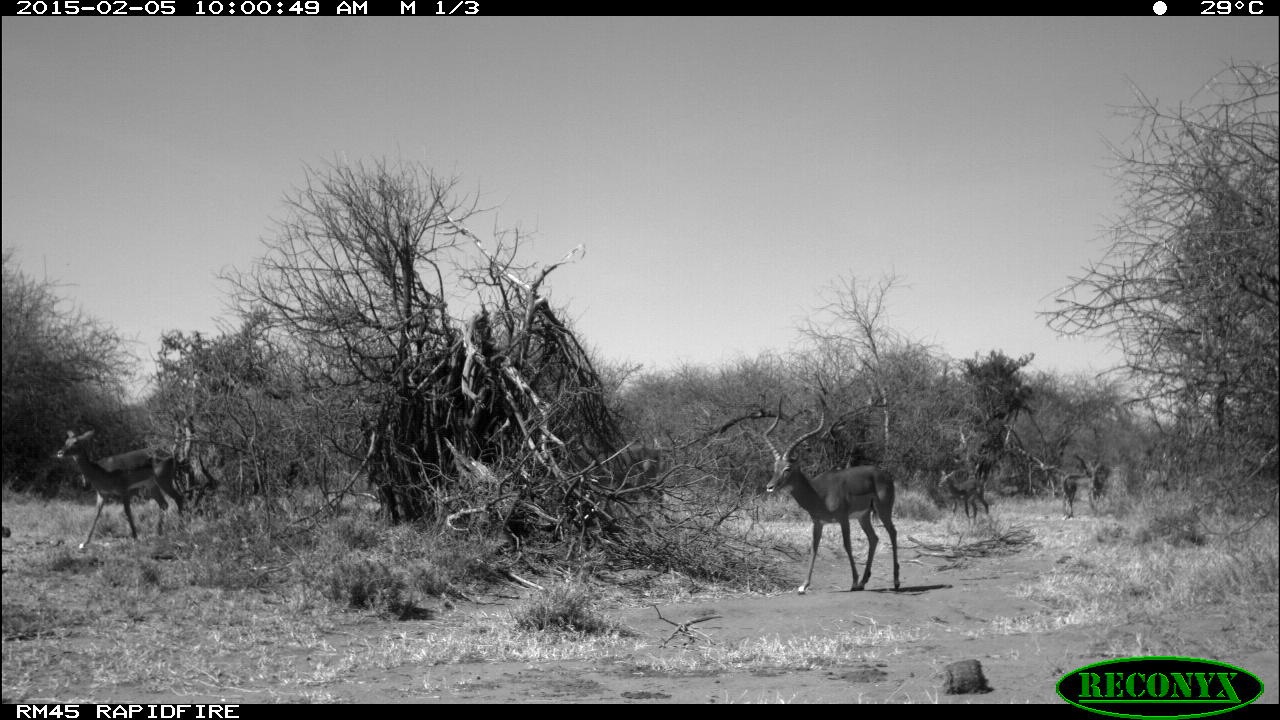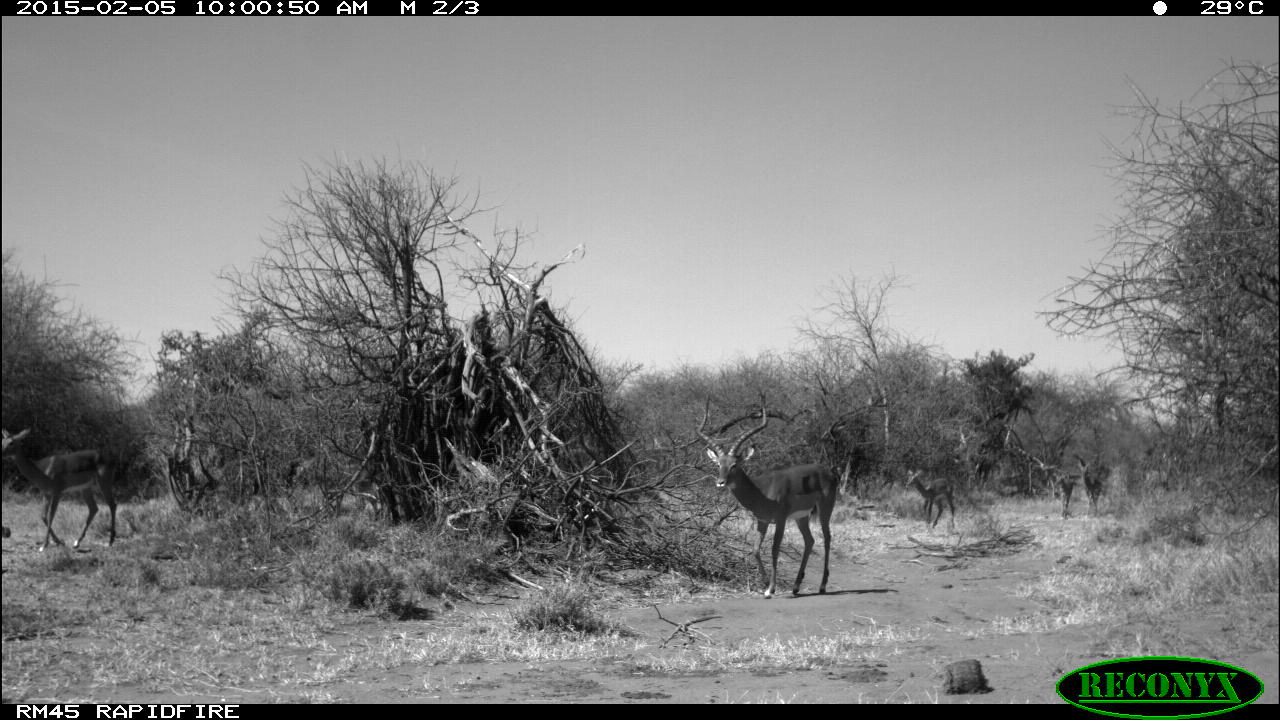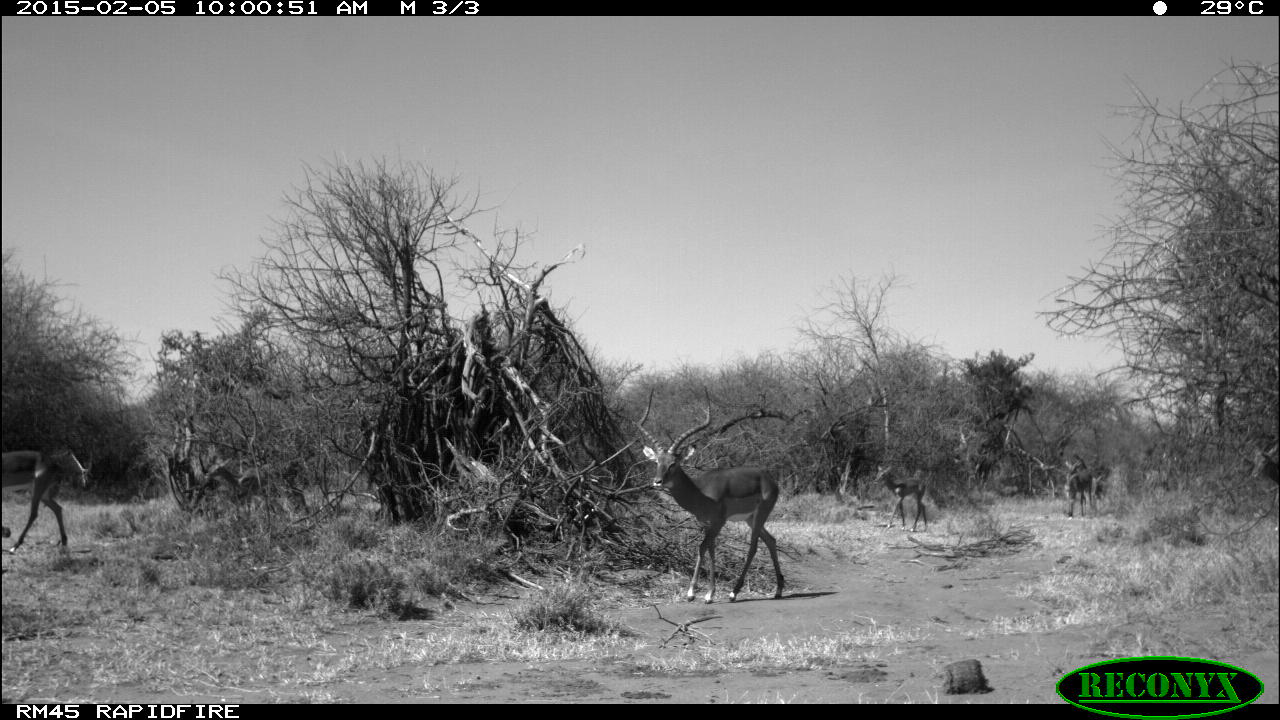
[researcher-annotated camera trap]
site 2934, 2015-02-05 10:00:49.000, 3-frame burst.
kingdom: Animalia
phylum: Chordata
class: Mammalia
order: Artiodactyla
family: Bovidae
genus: Aepyceros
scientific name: Aepyceros melampus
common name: impala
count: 5